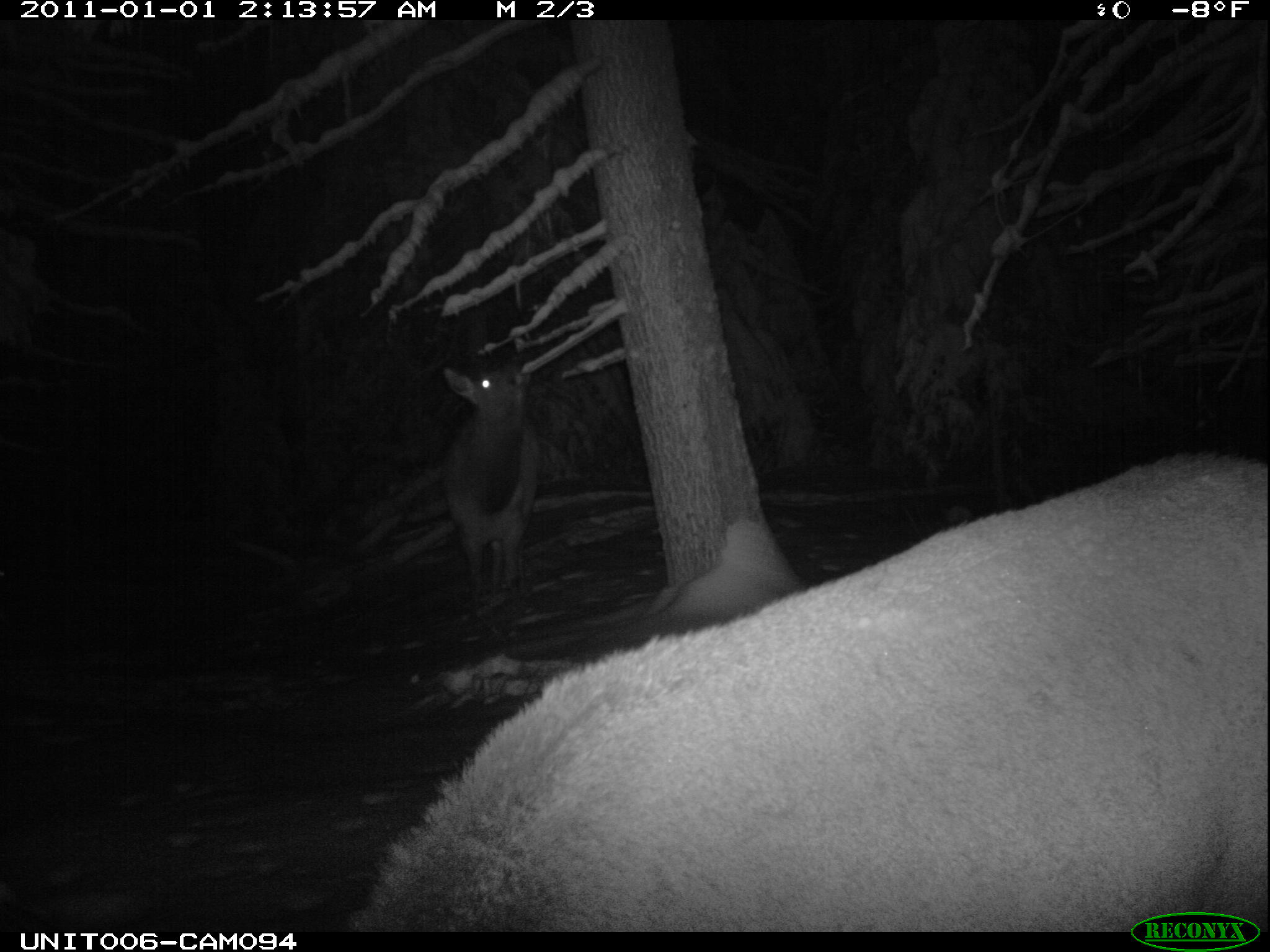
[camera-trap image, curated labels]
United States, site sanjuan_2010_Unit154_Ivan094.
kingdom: Animalia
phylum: Chordata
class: Mammalia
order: Artiodactyla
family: Cervidae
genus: Cervus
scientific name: Cervus elaphus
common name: red deer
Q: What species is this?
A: Cervus elaphus (red deer).